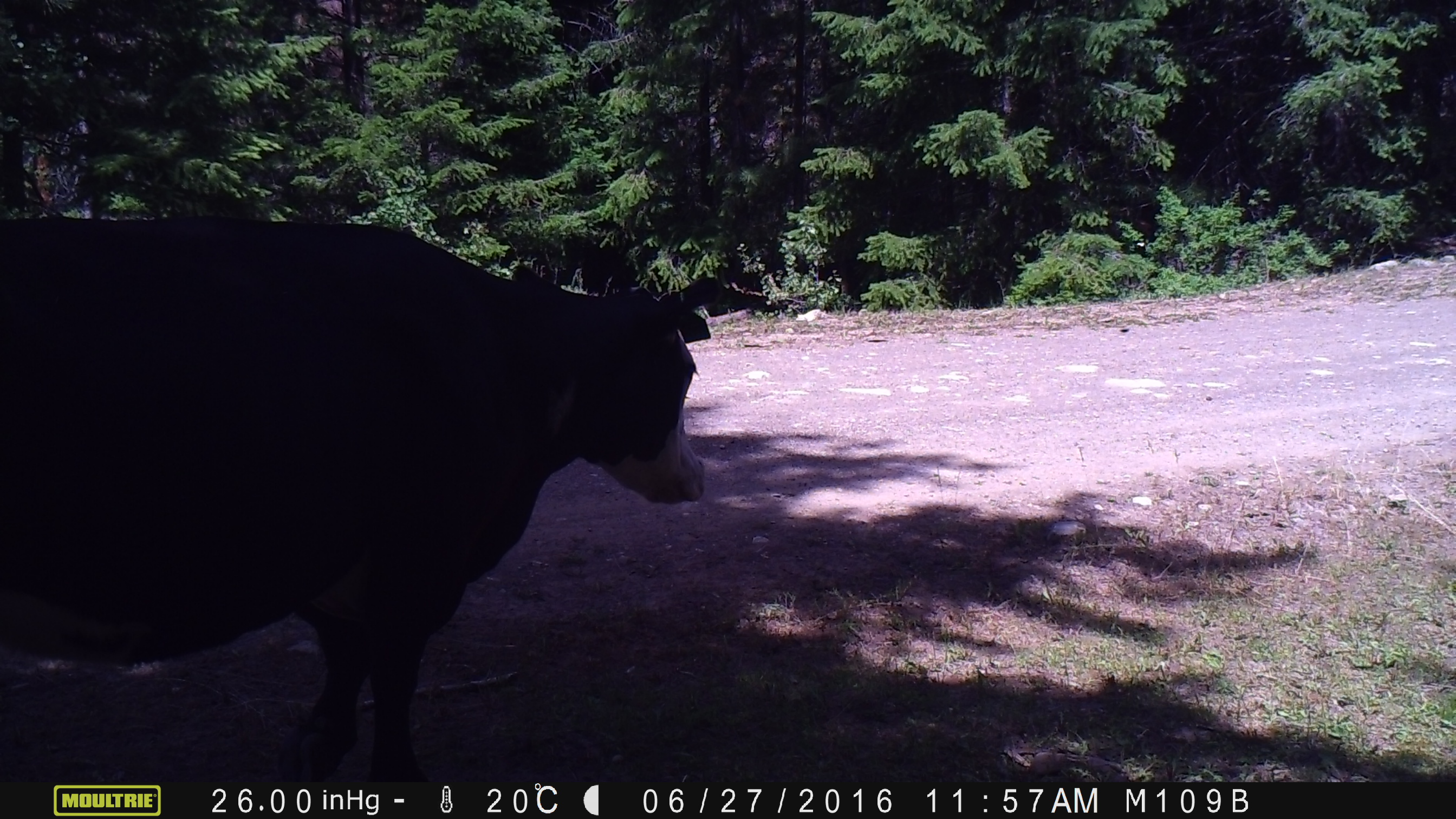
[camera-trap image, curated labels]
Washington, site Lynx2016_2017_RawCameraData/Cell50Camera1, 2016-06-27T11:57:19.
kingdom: Animalia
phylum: Chordata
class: Mammalia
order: Artiodactyla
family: Bovidae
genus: Bos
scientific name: Bos taurus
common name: domestic cattle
Domestic cattle (Bos taurus). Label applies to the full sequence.